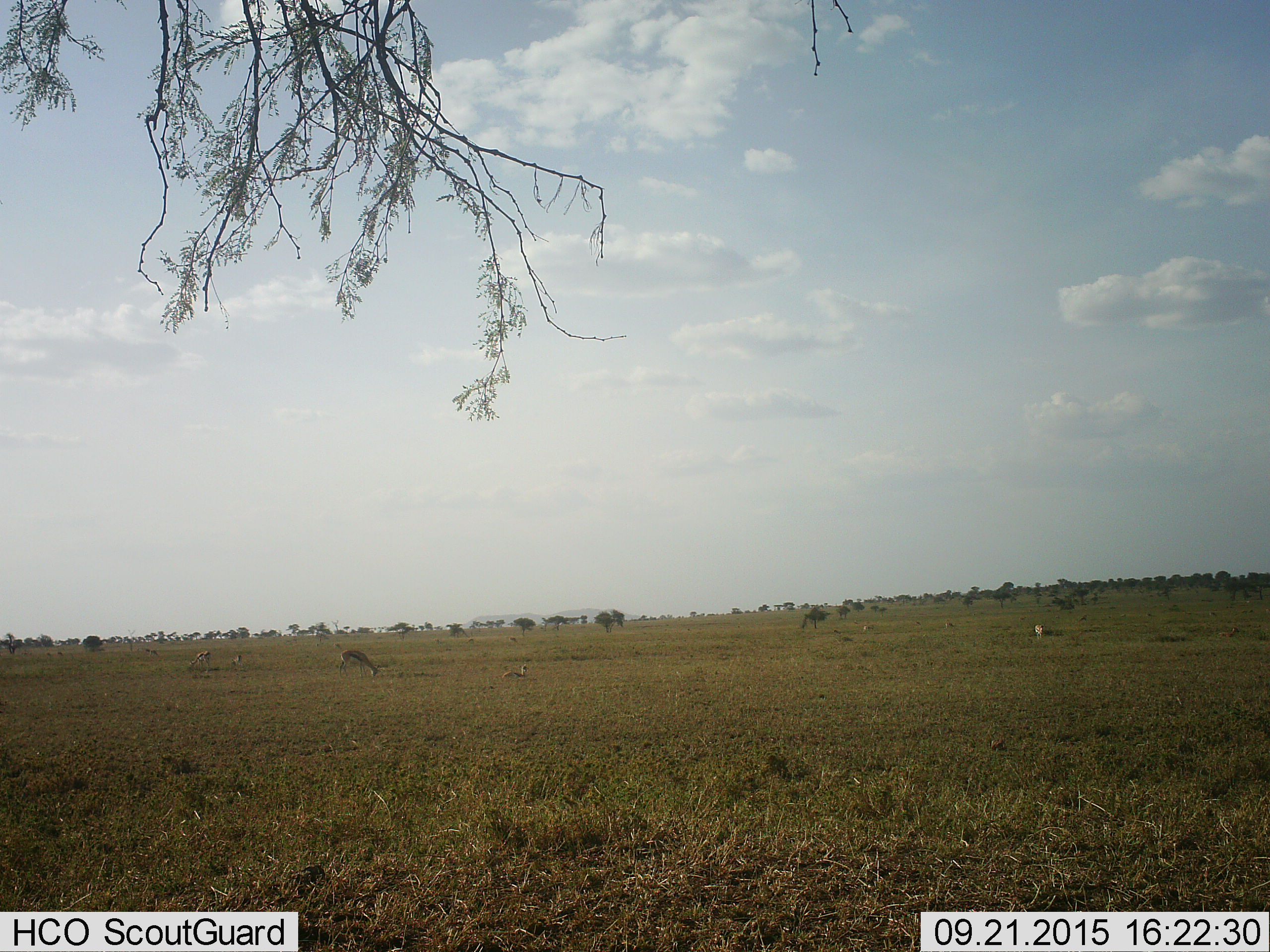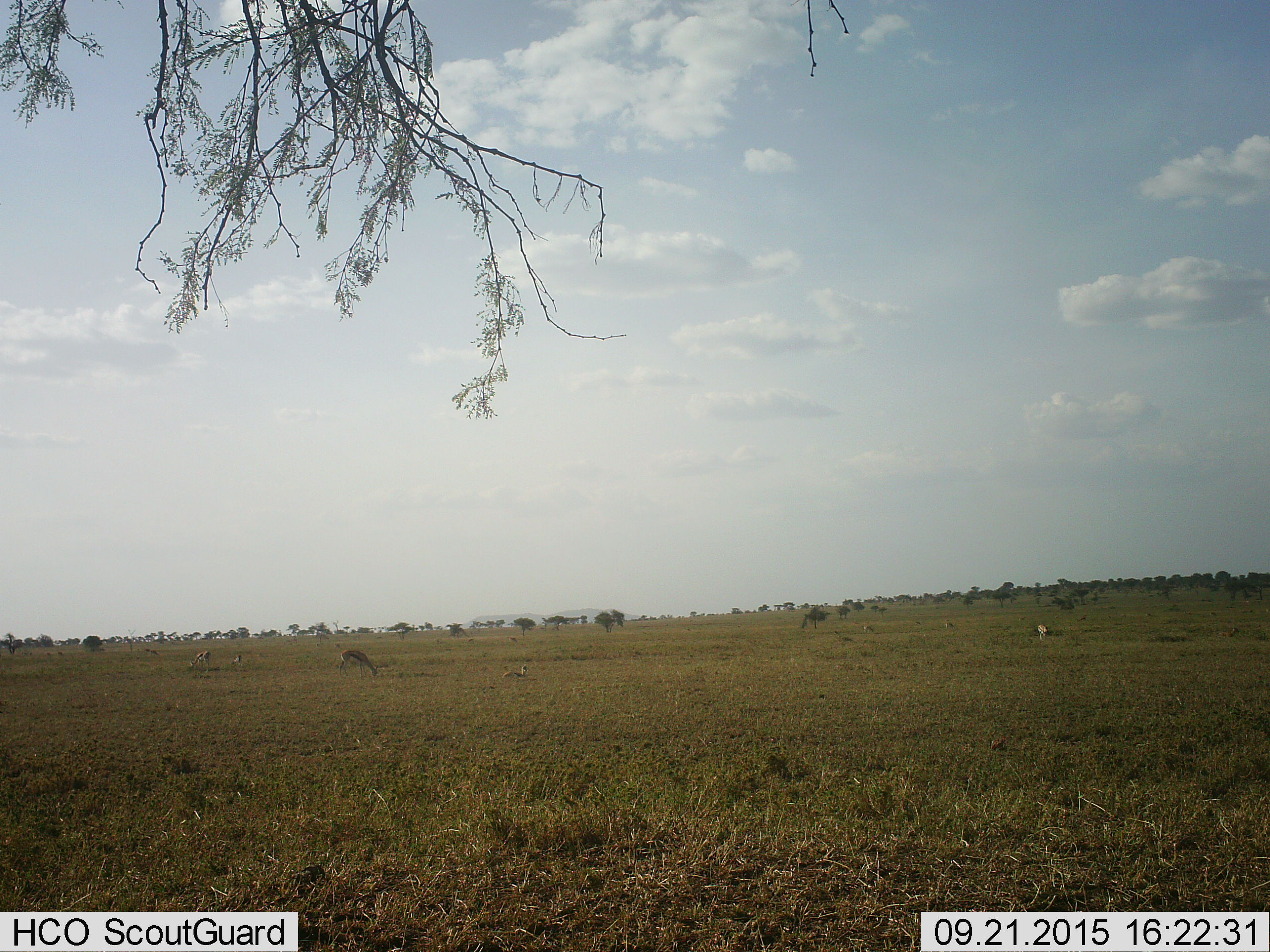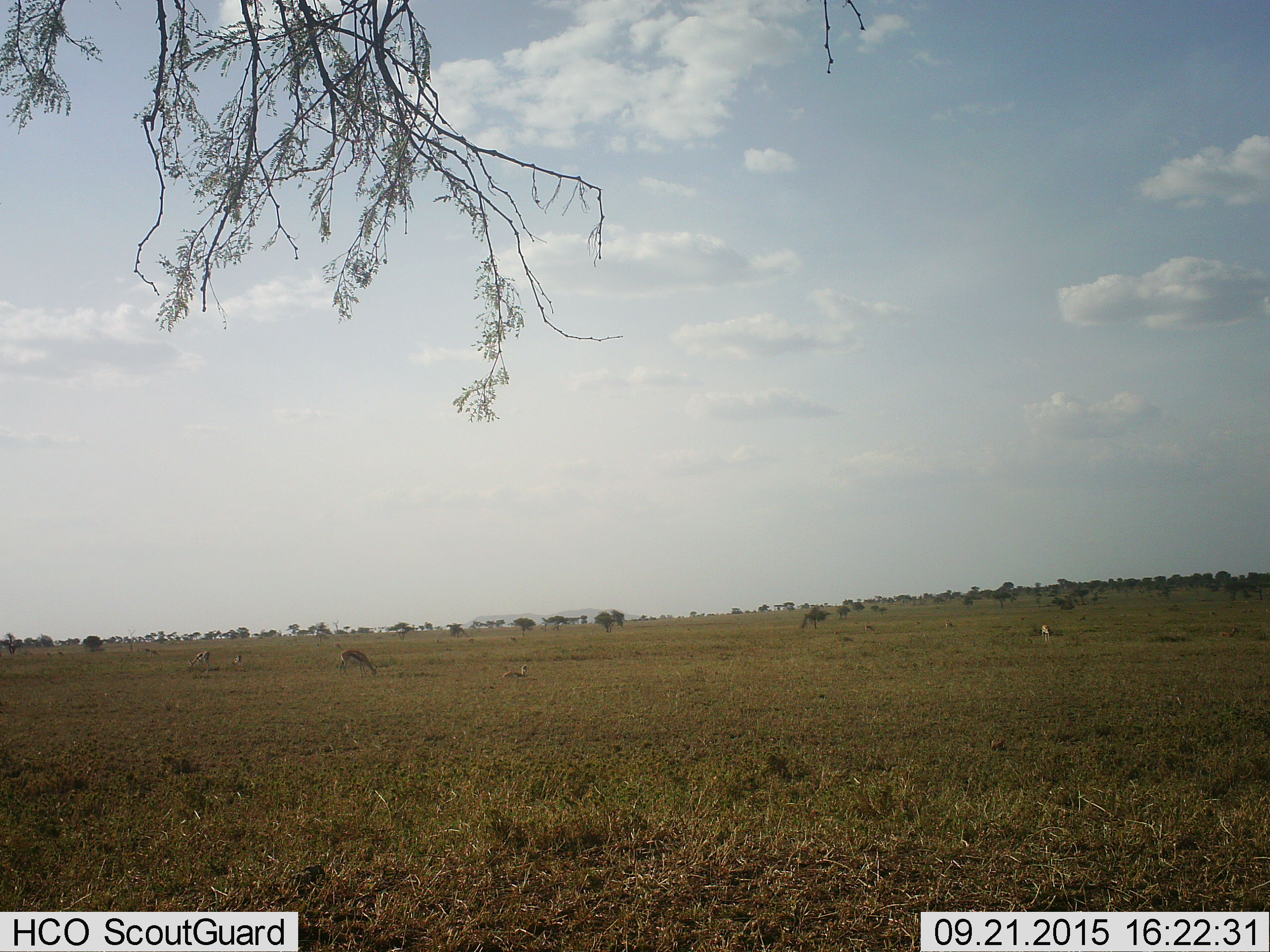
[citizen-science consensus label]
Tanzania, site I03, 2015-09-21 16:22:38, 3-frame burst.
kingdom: Animalia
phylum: Chordata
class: Mammalia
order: Artiodactyla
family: Bovidae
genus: Eudorcas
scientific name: Eudorcas thomsonii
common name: thomson's gazelle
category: gazellethomsons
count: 7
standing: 71%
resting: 57%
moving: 43%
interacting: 0%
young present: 14%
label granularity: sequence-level